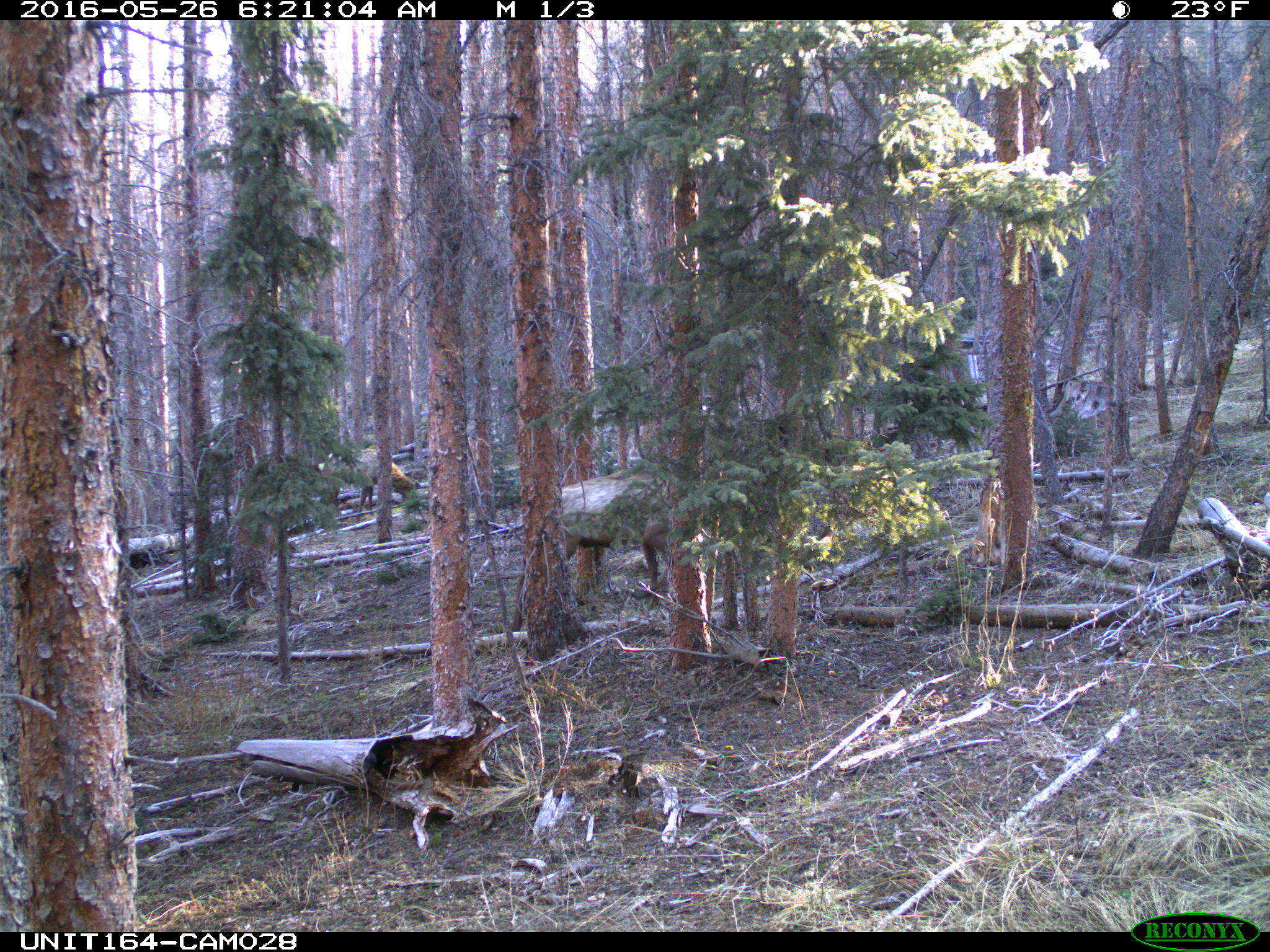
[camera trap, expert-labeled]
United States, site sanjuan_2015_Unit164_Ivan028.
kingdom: Animalia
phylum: Chordata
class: Mammalia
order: Artiodactyla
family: Cervidae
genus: Cervus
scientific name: Cervus elaphus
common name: red deer